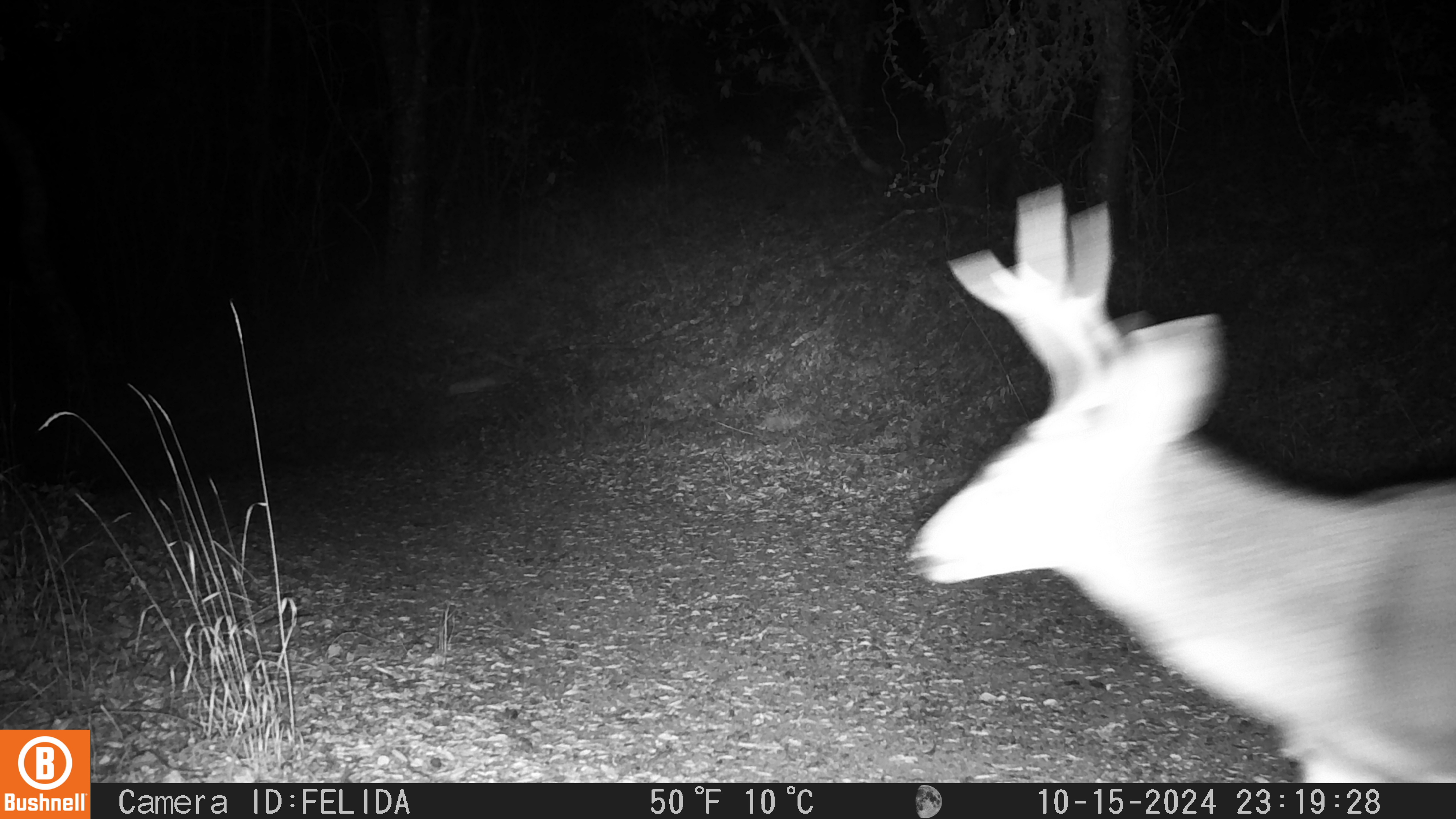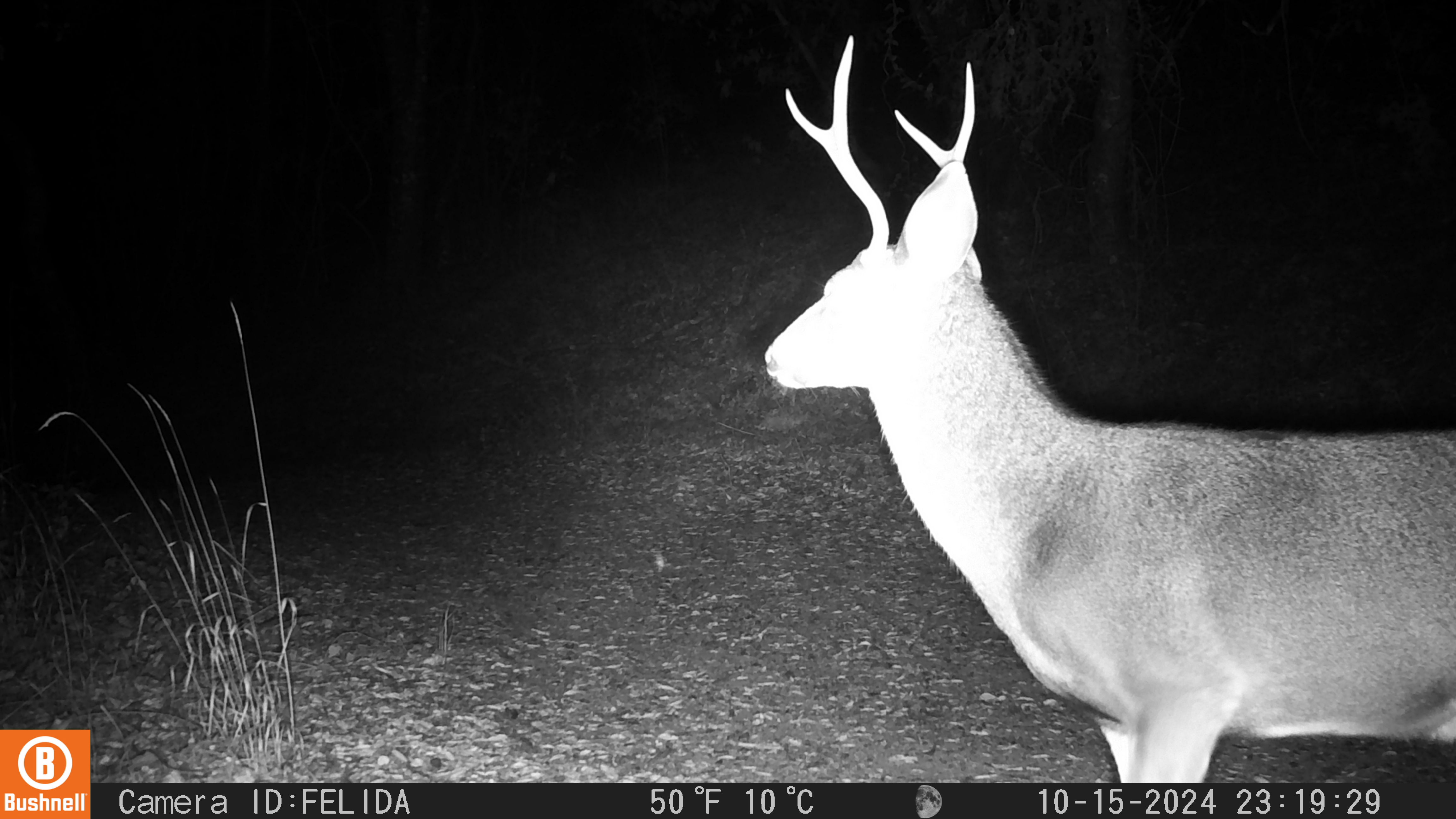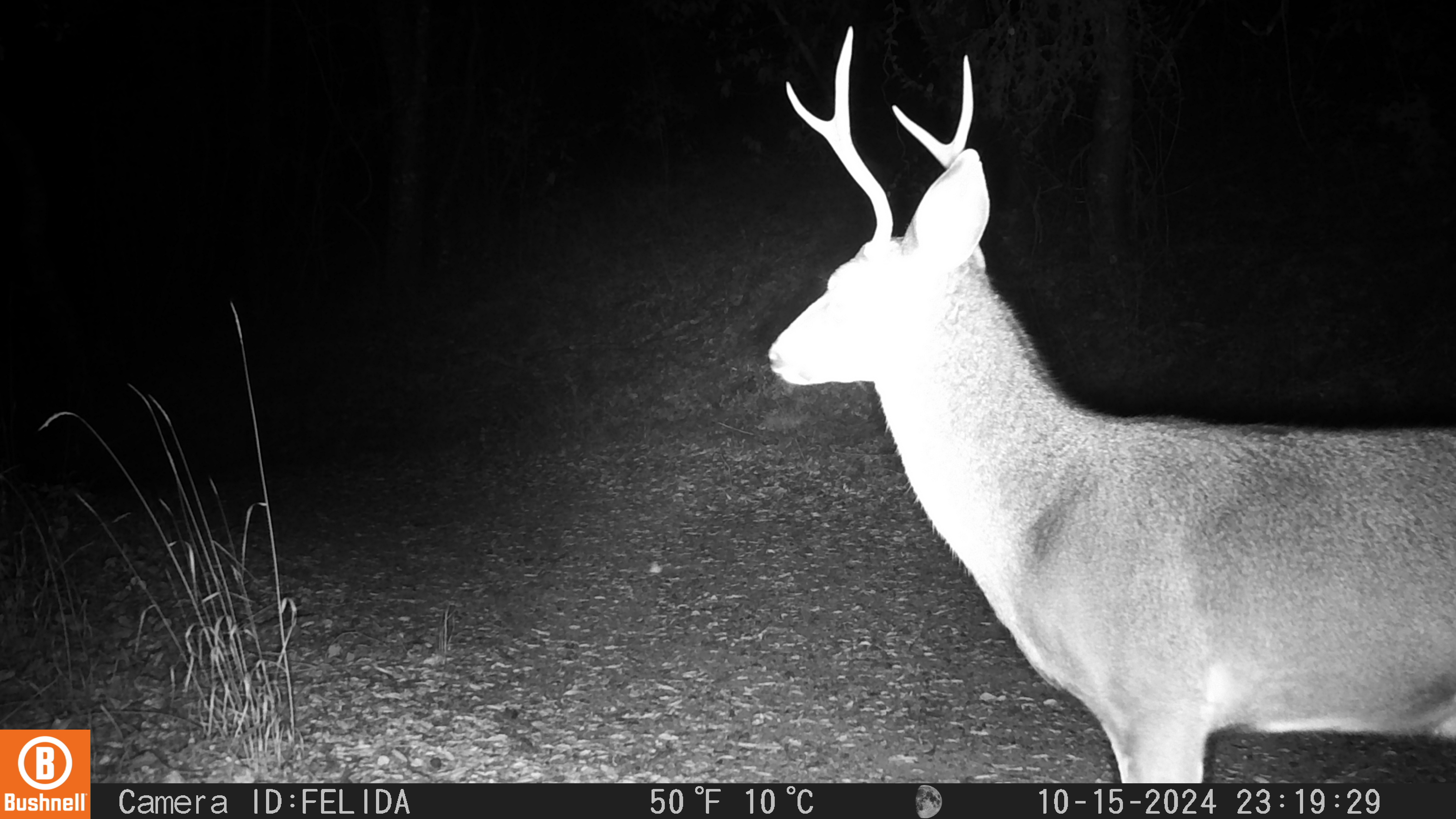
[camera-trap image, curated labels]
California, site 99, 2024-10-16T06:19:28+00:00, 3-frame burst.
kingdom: Animalia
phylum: Chordata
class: Mammalia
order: Artiodactyla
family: Cervidae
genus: Odocoileus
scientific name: Odocoileus hemionus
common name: mule deer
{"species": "mule deer (Odocoileus hemionus)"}